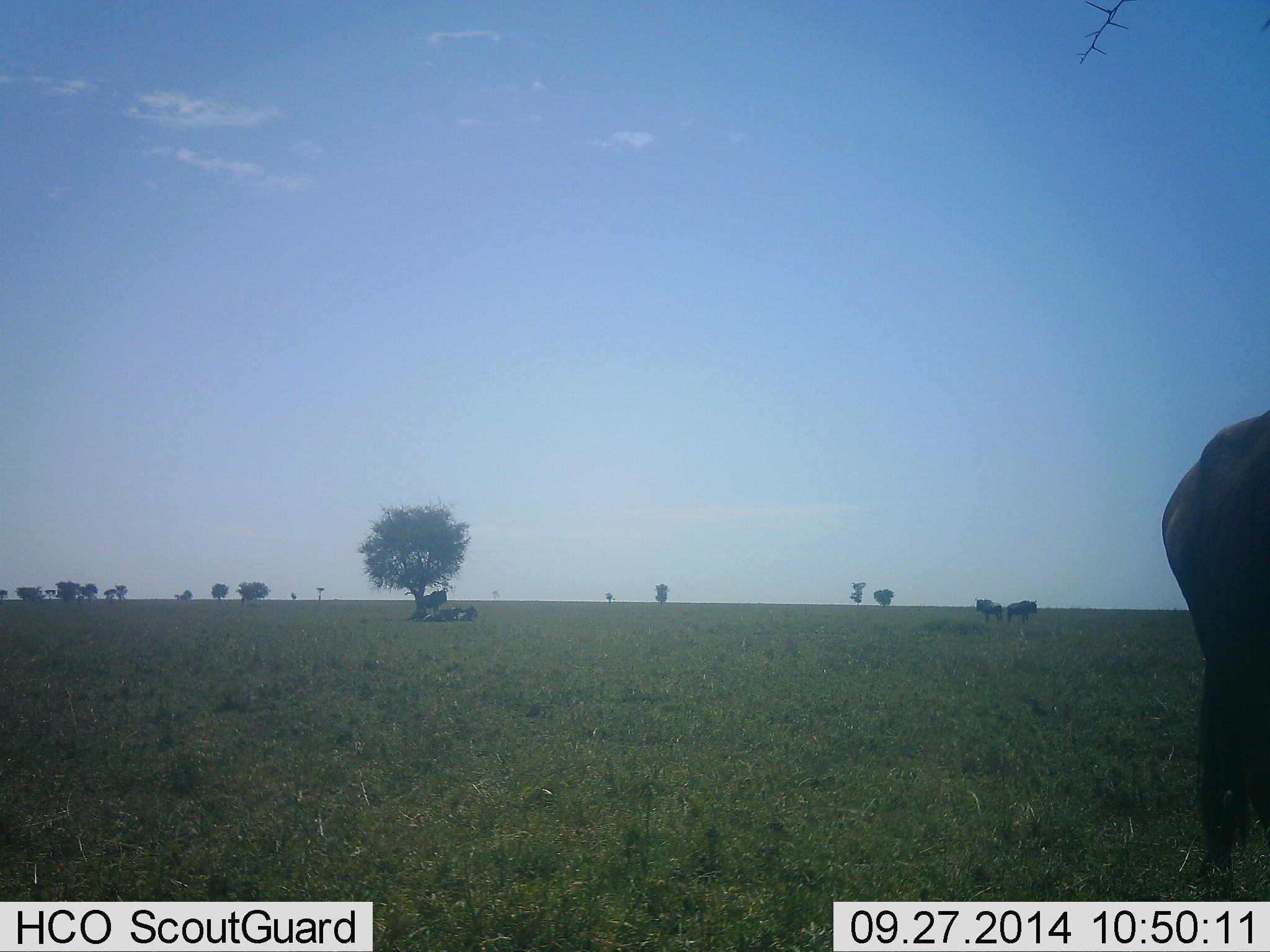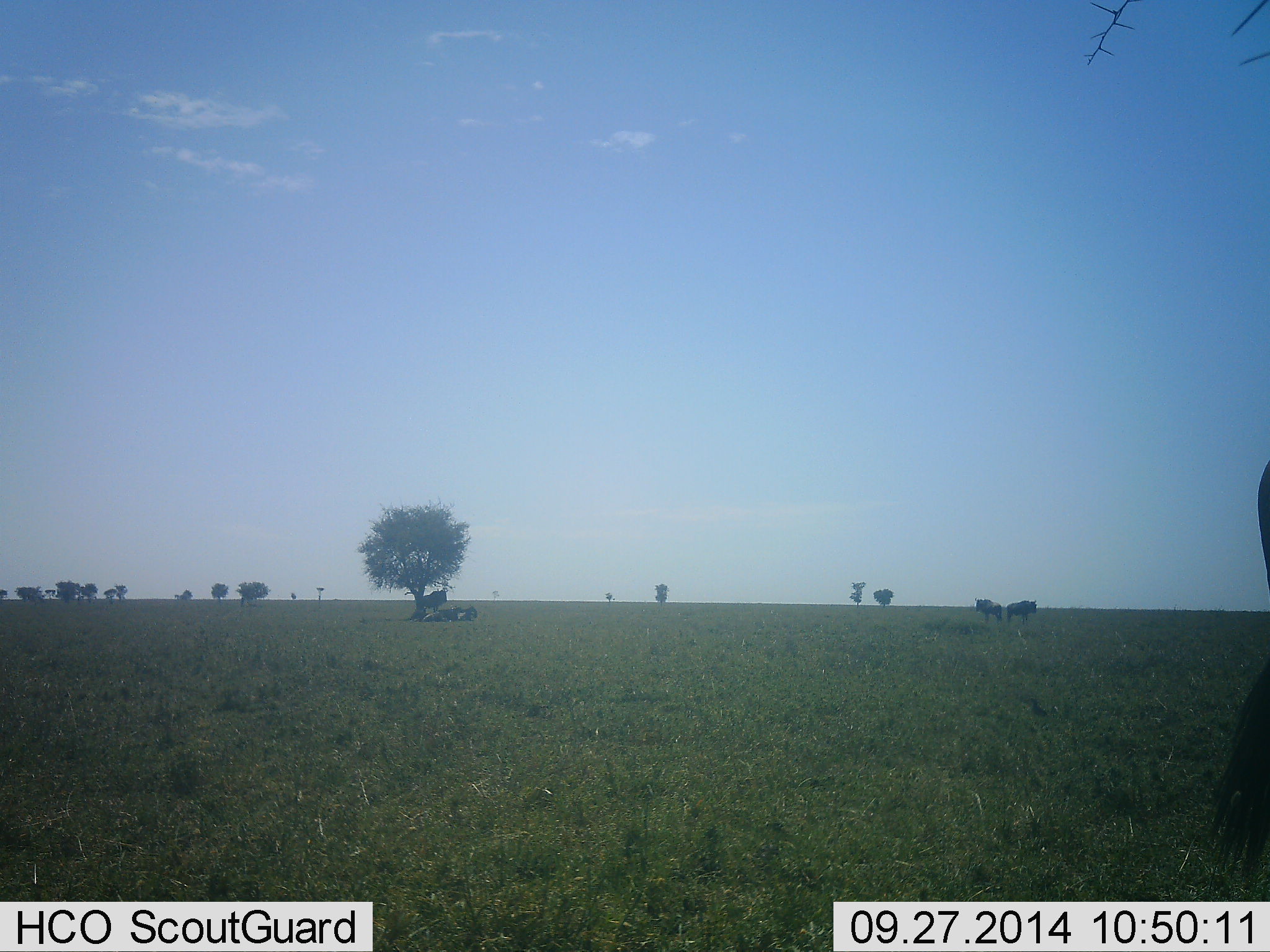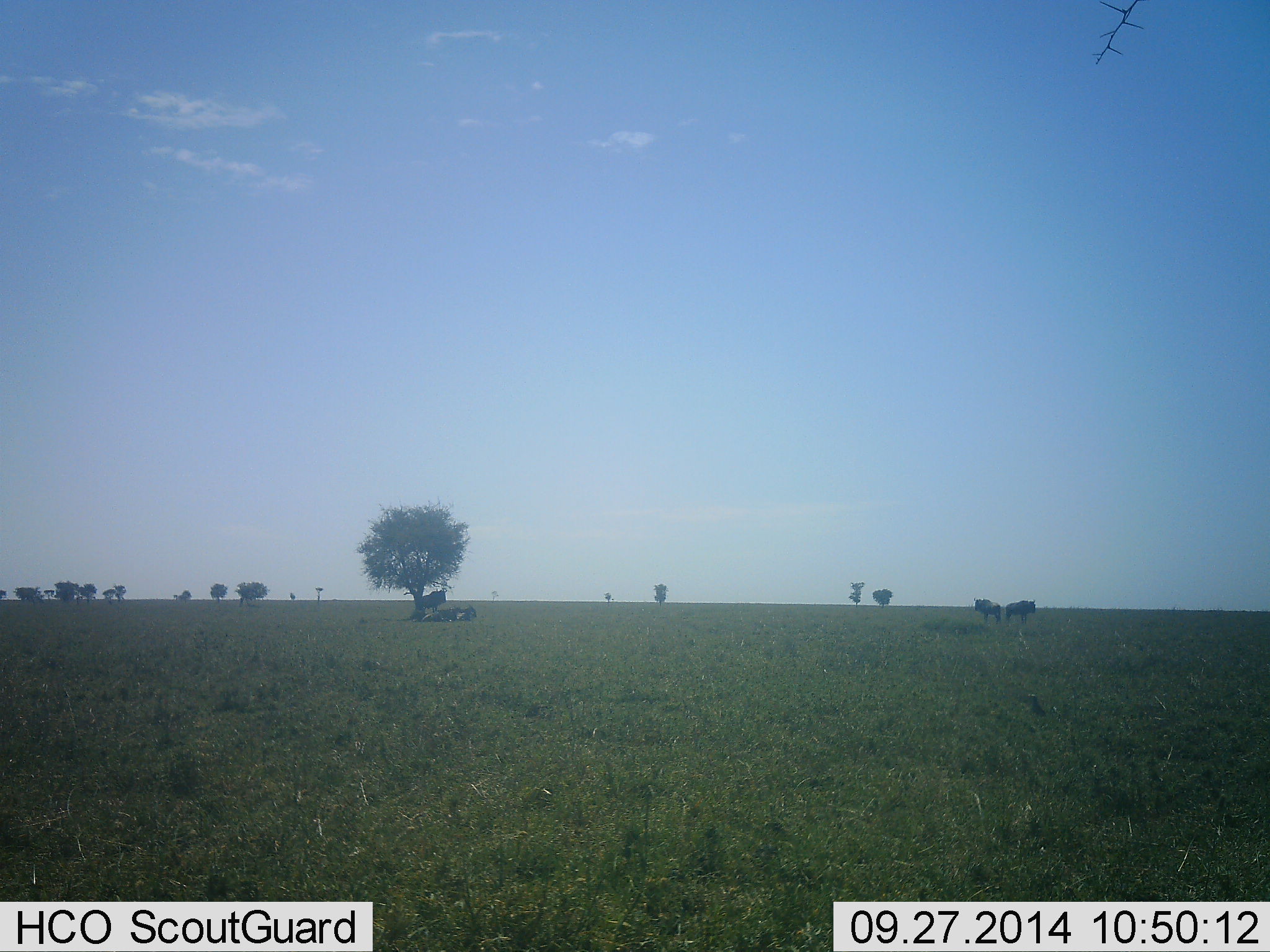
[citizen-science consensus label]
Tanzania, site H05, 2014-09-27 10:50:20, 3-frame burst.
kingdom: Animalia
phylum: Chordata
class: Mammalia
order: Artiodactyla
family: Bovidae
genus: Connochaetes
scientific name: Connochaetes taurinus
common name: blue wildebeest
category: wildebeest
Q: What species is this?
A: Wildebeest (blue wildebeest) (Connochaetes taurinus).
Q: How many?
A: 4.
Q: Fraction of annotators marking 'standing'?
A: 90%.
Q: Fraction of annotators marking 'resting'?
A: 40%.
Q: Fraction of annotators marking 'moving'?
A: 50%.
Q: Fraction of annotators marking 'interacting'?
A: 0%.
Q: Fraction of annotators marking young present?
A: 0%.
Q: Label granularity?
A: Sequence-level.